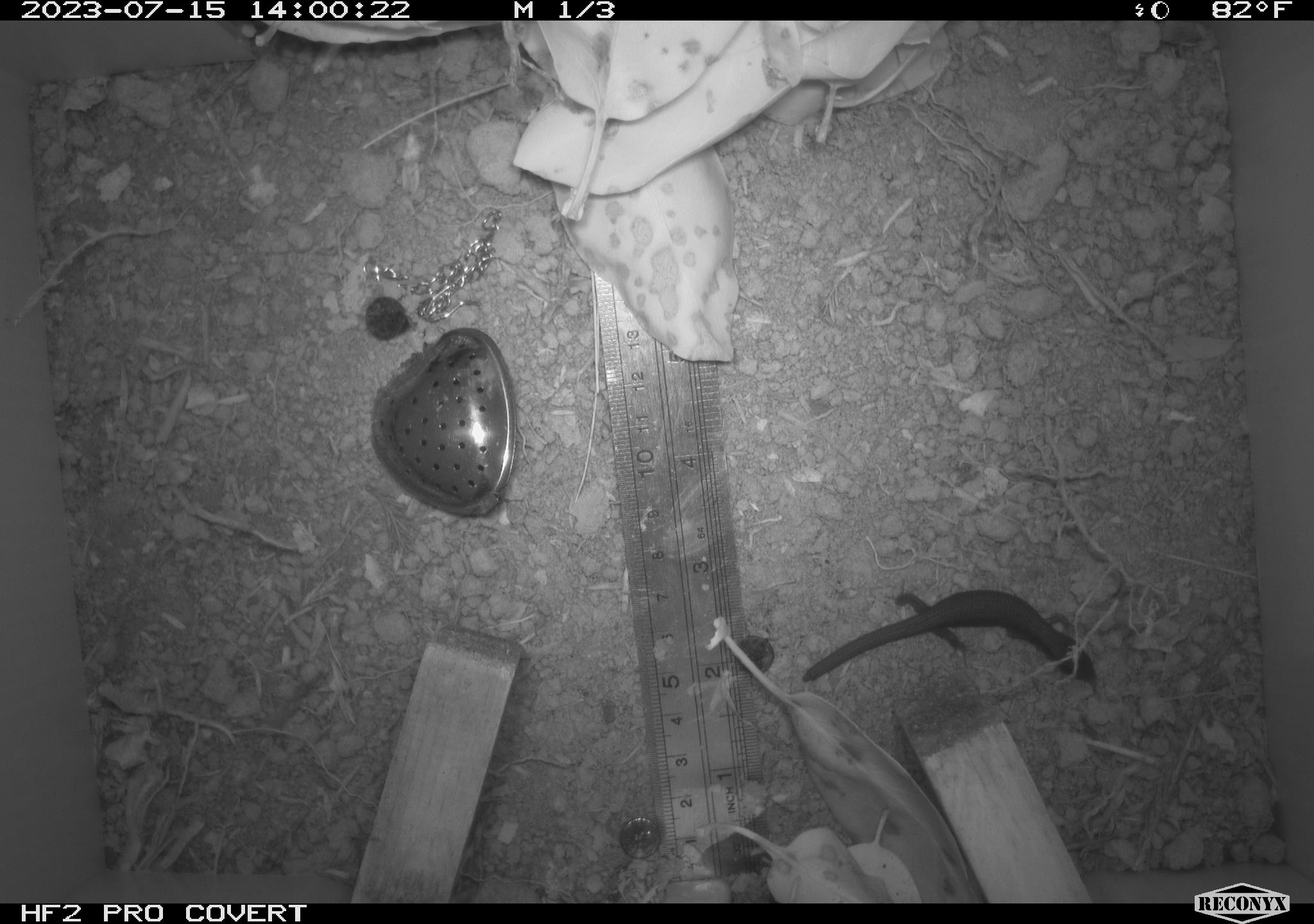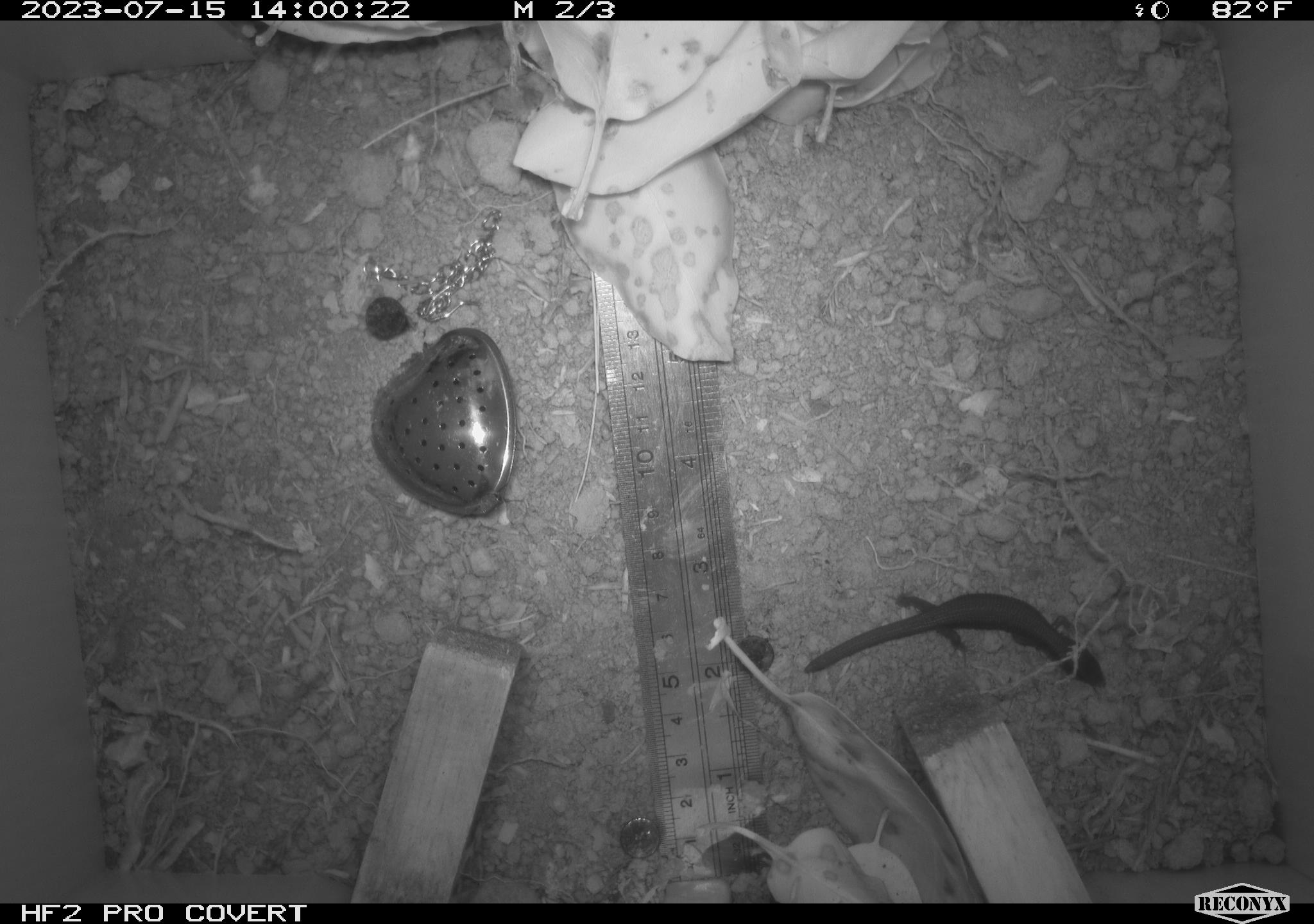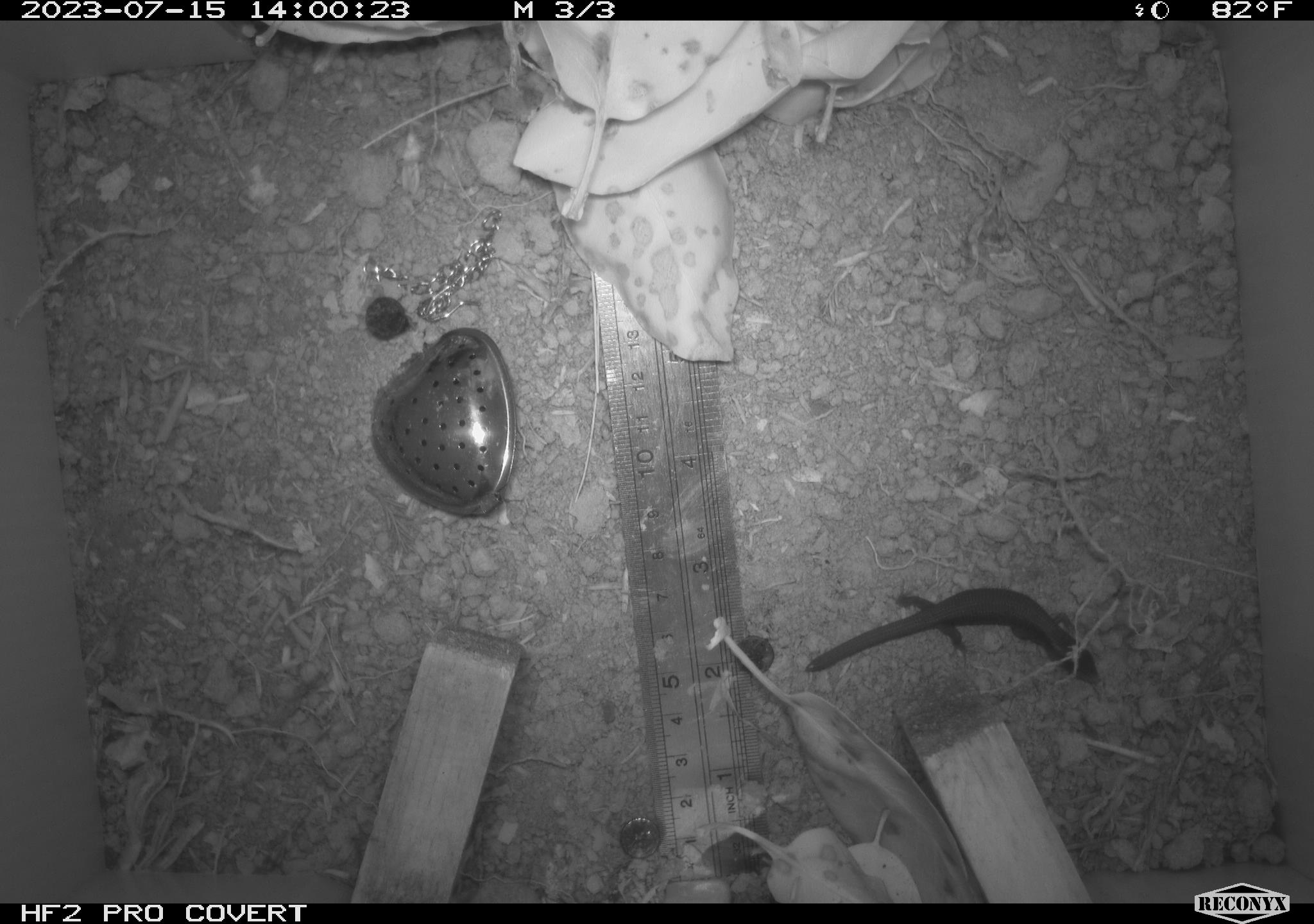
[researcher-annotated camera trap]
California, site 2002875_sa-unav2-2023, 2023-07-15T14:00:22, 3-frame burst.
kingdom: Animalia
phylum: Chordata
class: Reptilia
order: Squamata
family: Anguidae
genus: Elgaria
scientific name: Elgaria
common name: alligator lizards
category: elgaria species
Elgaria species (alligator lizards) (Elgaria).